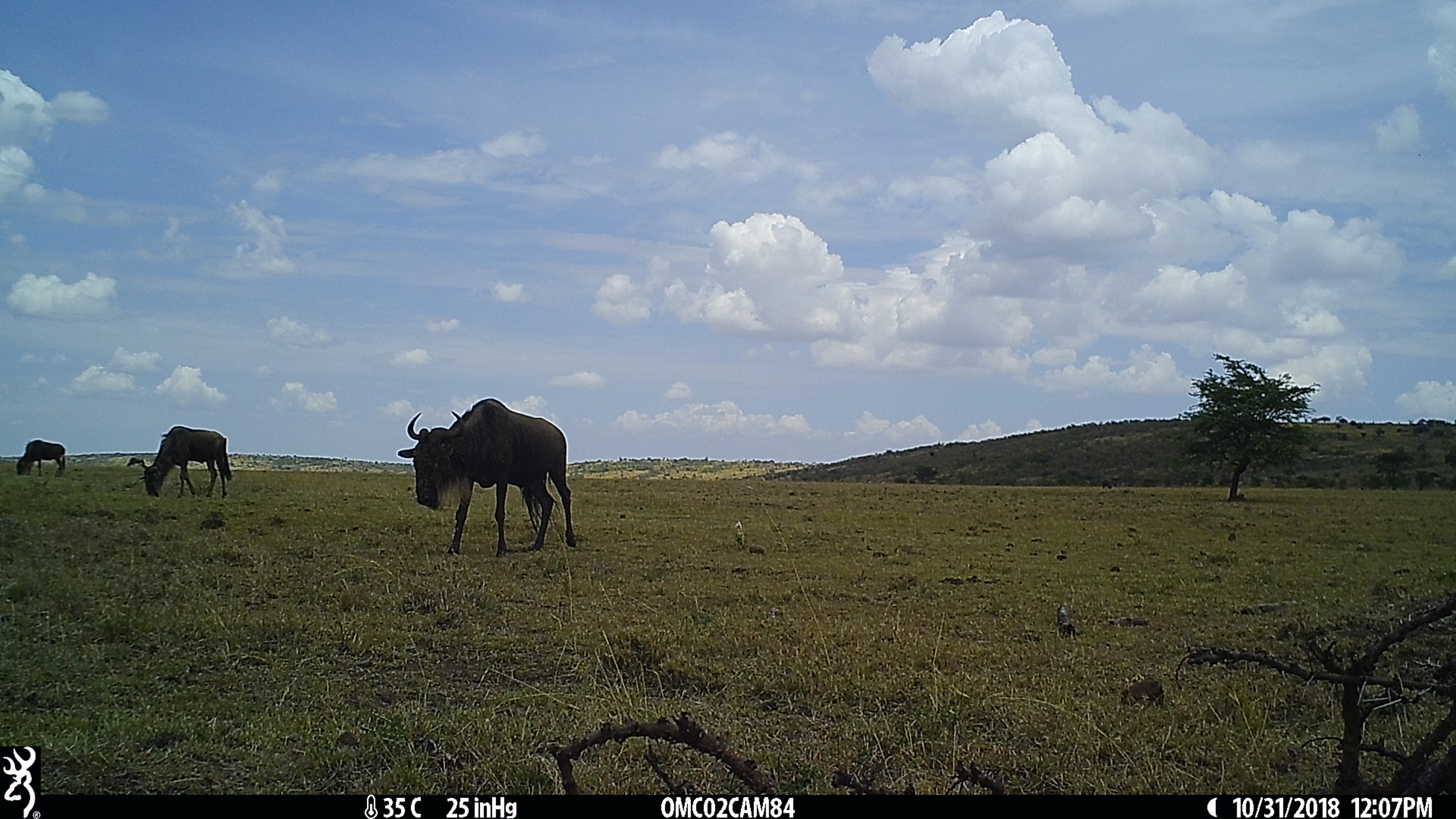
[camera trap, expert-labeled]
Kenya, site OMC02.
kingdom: Animalia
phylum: Chordata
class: Mammalia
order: Artiodactyla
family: Bovidae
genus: Connochaetes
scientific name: Connochaetes taurinus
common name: blue wildebeest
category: wildebeest